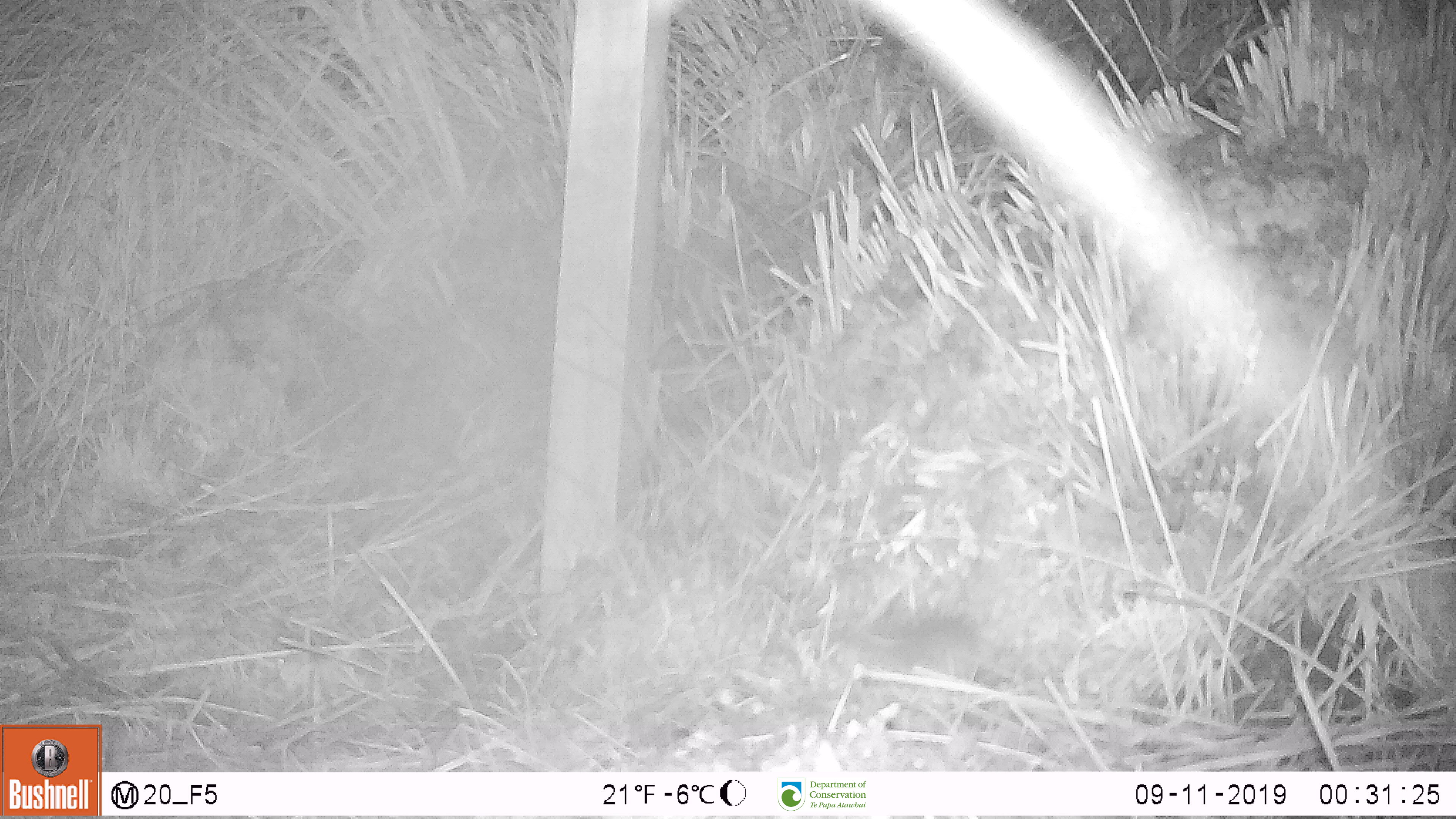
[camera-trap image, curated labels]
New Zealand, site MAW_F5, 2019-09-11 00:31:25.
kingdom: Animalia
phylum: Chordata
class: Mammalia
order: Rodentia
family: Muridae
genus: Mus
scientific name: Mus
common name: mouse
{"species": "mouse (Mus)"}